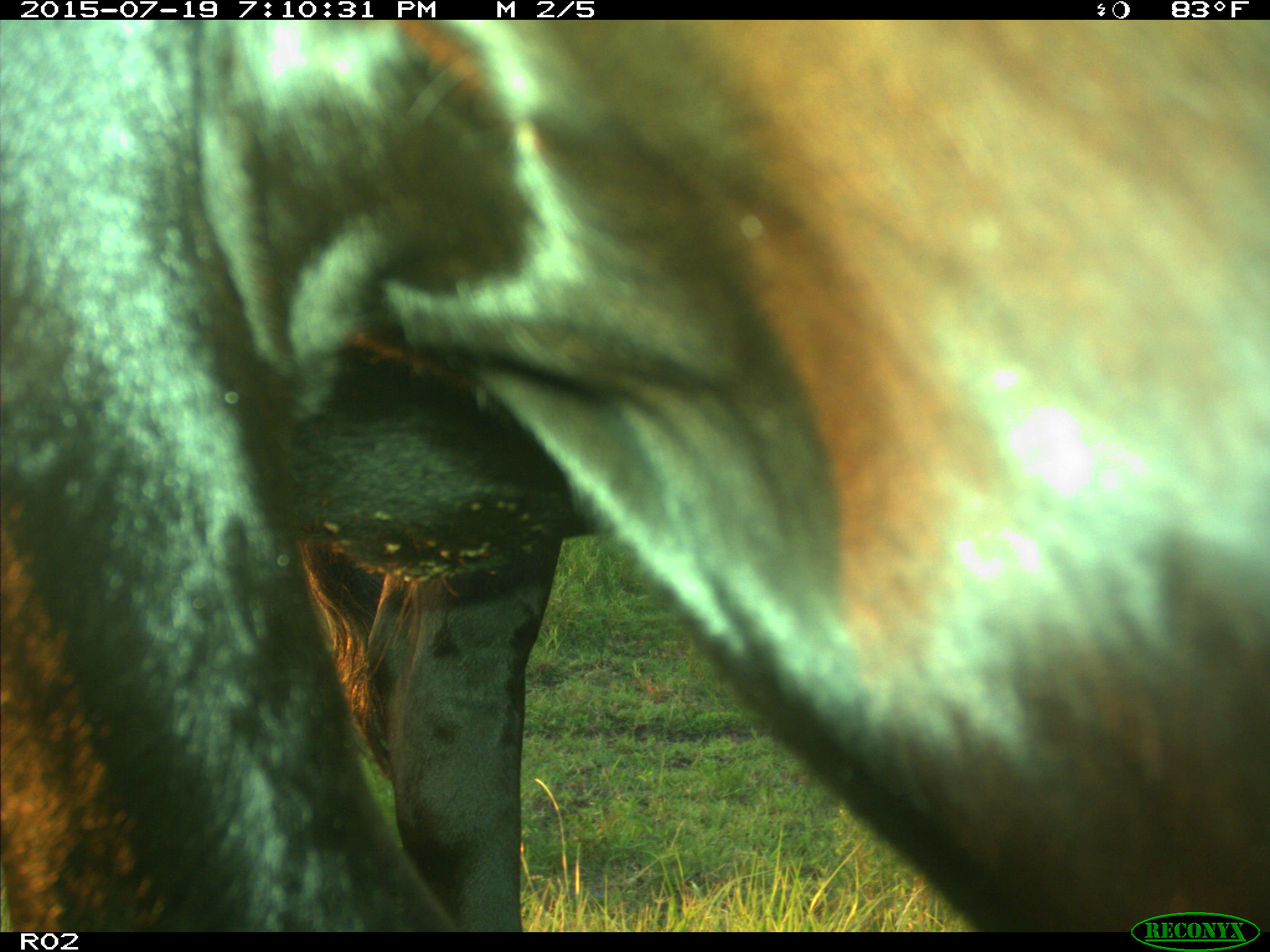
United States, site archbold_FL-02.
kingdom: Animalia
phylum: Chordata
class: Mammalia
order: Artiodactyla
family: Bovidae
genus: Bos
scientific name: Bos taurus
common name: domestic cow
Bos taurus (domestic cow).